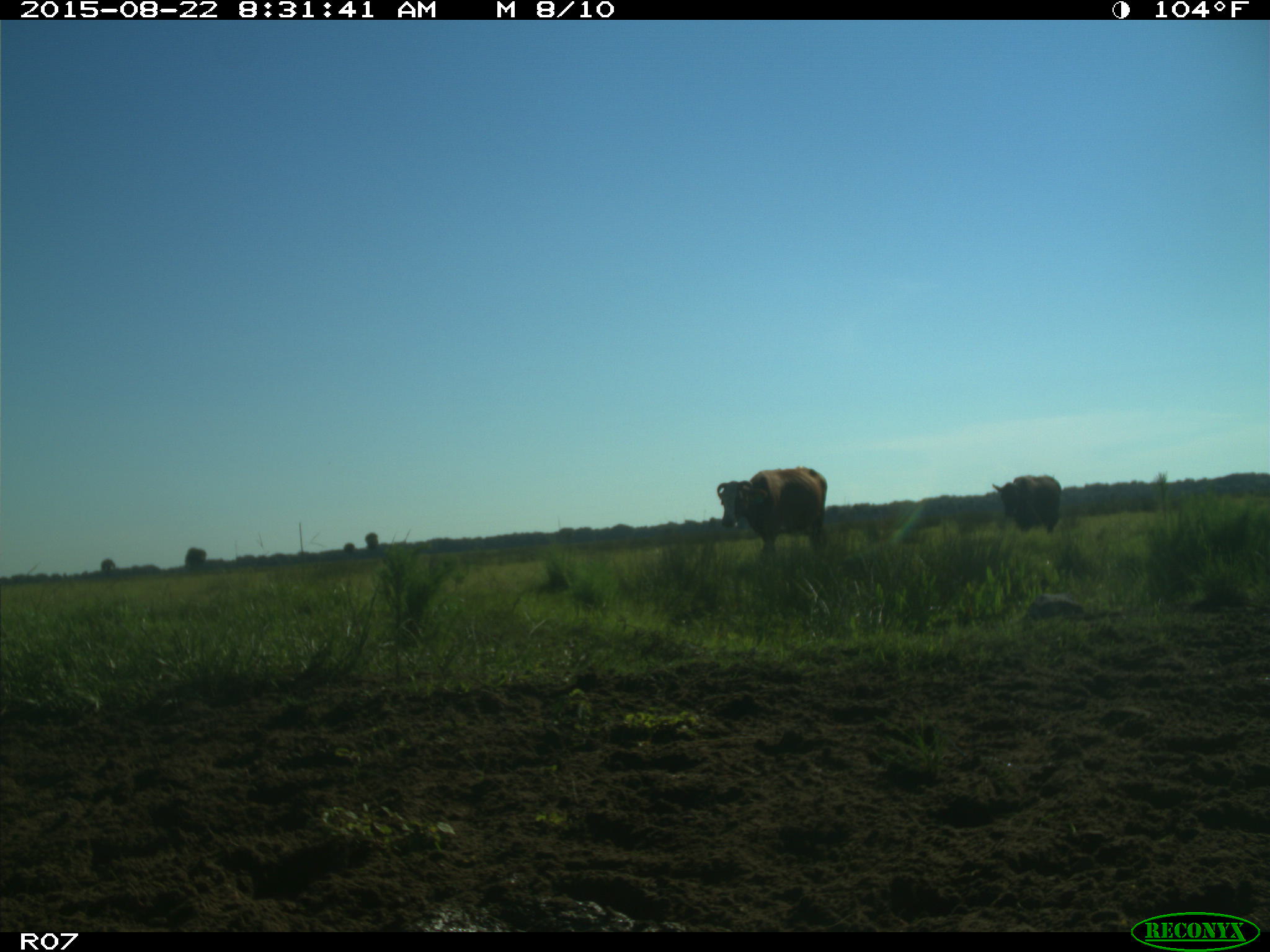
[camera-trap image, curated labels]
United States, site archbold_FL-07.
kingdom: Animalia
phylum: Chordata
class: Mammalia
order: Artiodactyla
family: Bovidae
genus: Bos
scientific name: Bos taurus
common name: domestic cow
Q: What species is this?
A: Bos taurus (domestic cow).